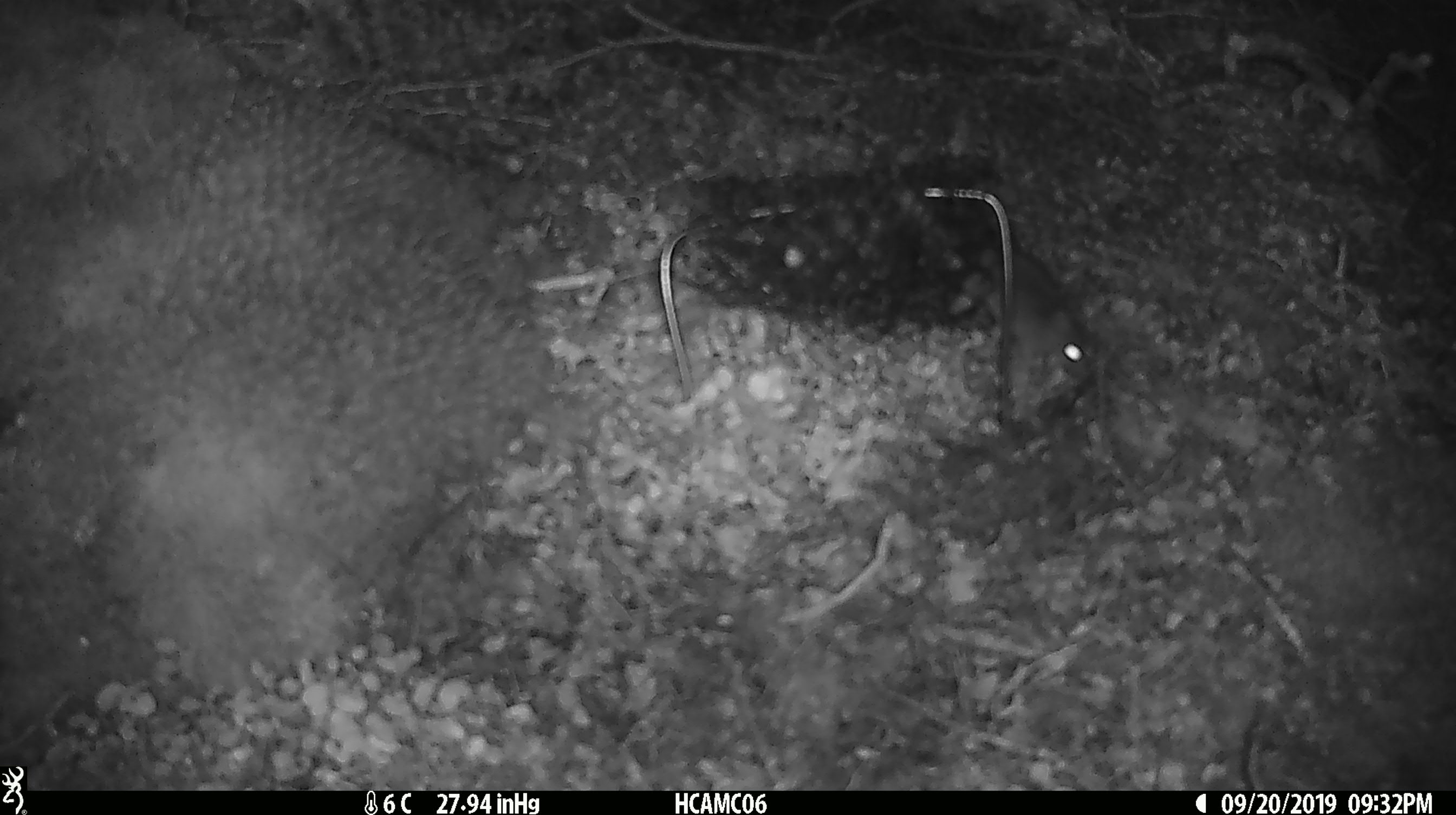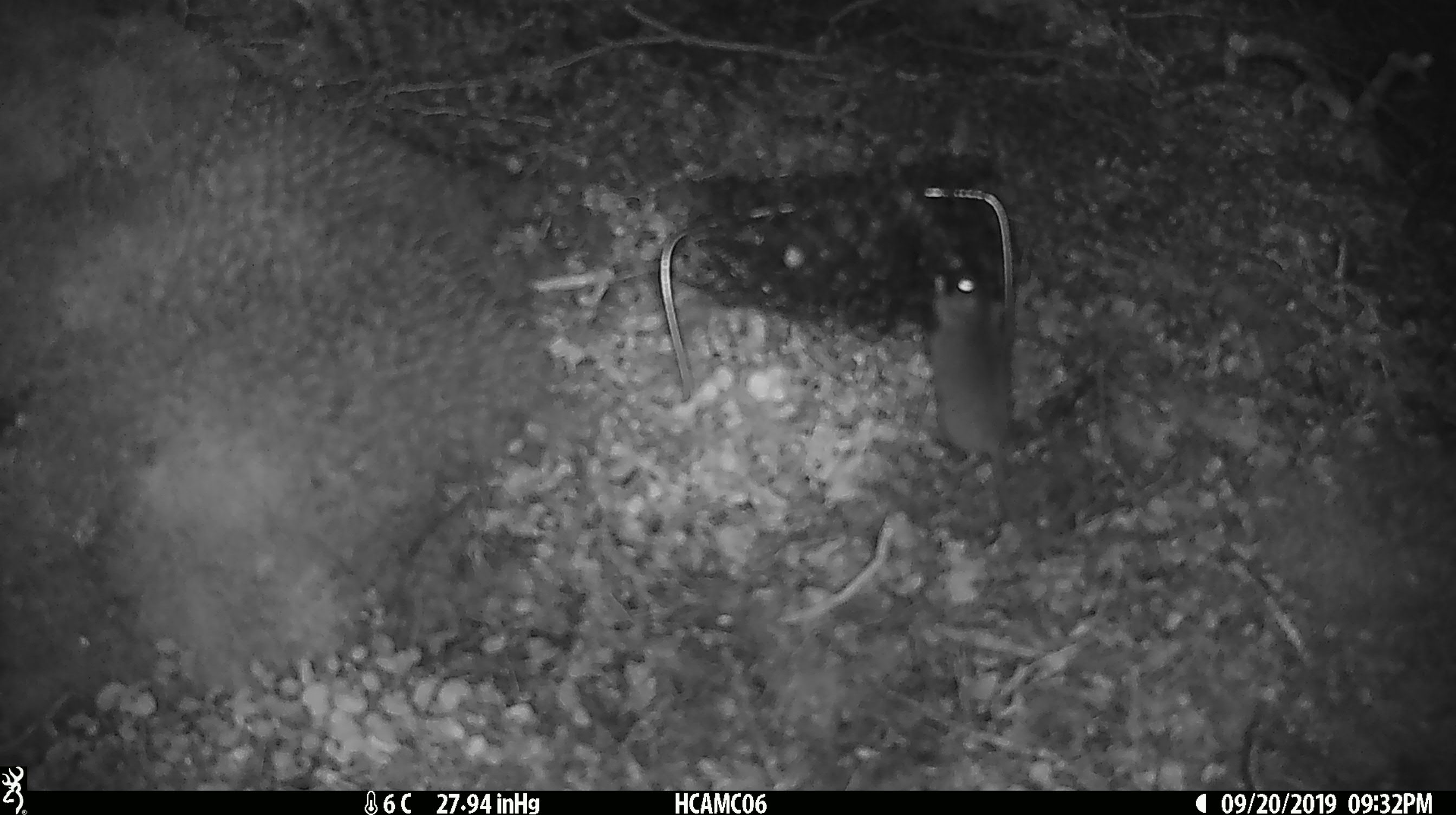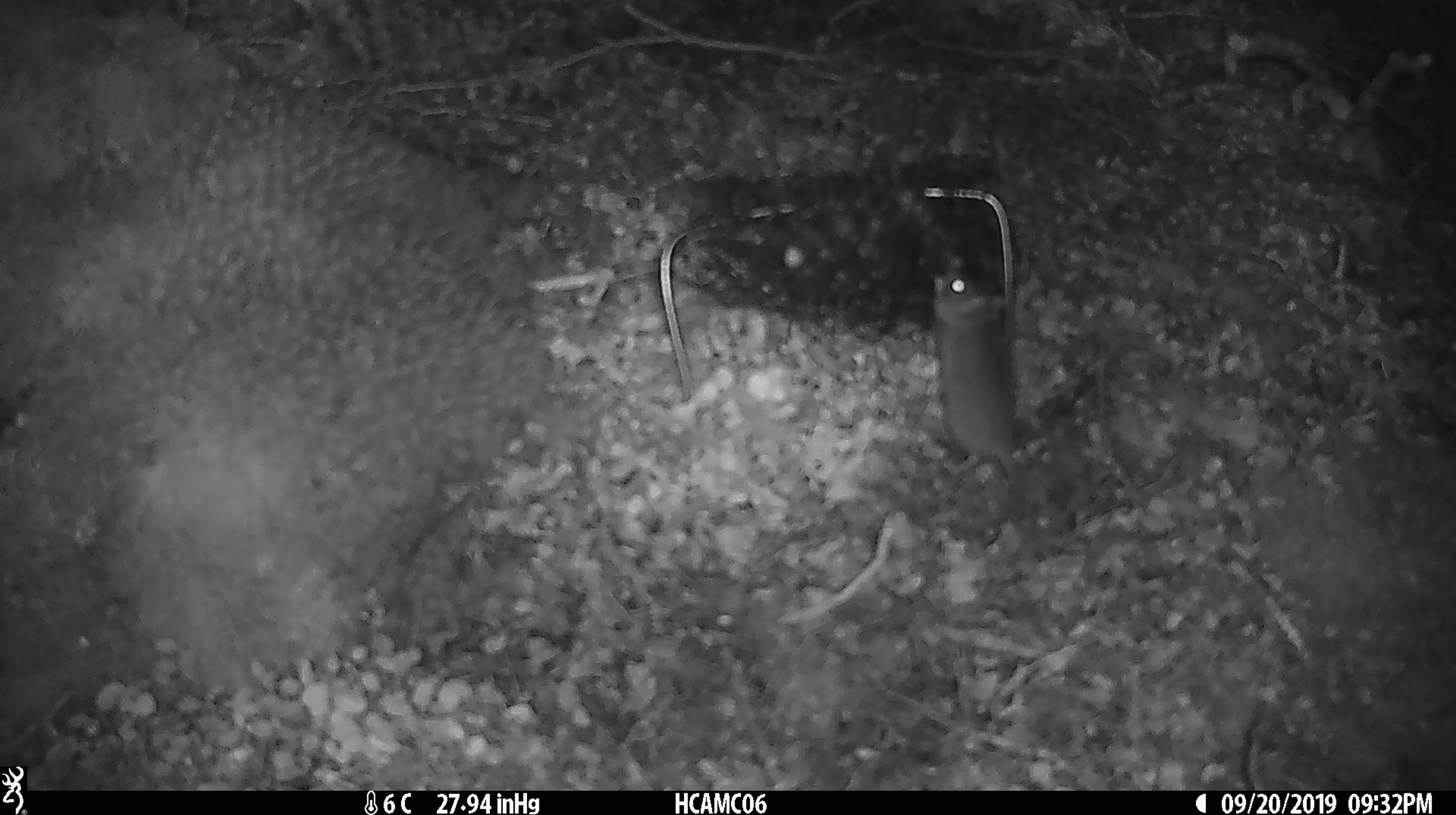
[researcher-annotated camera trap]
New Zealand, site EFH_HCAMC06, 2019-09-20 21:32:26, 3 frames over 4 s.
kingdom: Animalia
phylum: Chordata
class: Mammalia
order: Rodentia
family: Muridae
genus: Mus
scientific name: Mus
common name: mouse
Mouse (Mus).